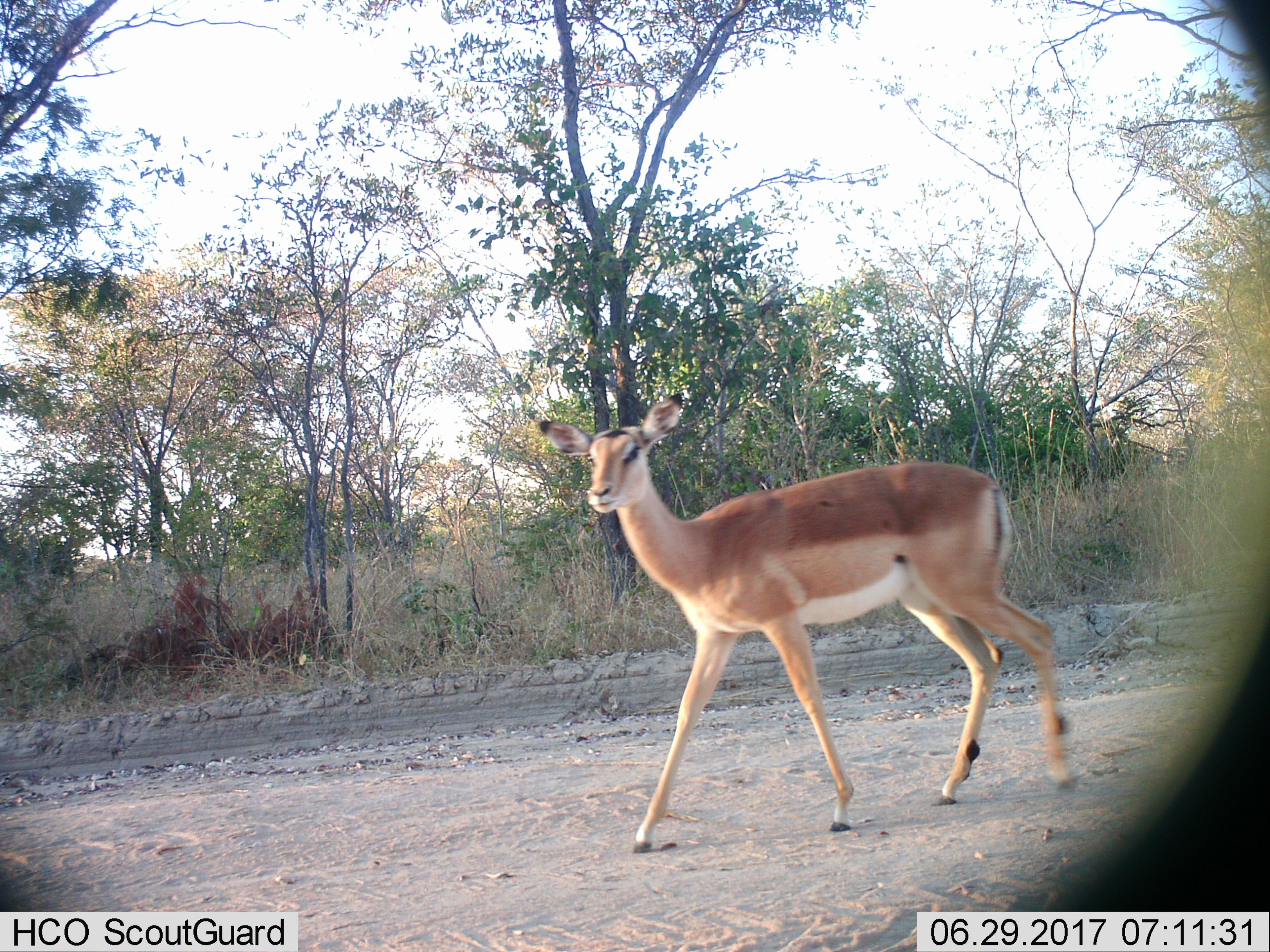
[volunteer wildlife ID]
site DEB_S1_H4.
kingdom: Animalia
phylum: Chordata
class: Mammalia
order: Artiodactyla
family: Bovidae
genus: Aepyceros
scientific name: Aepyceros melampus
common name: impala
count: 1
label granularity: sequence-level